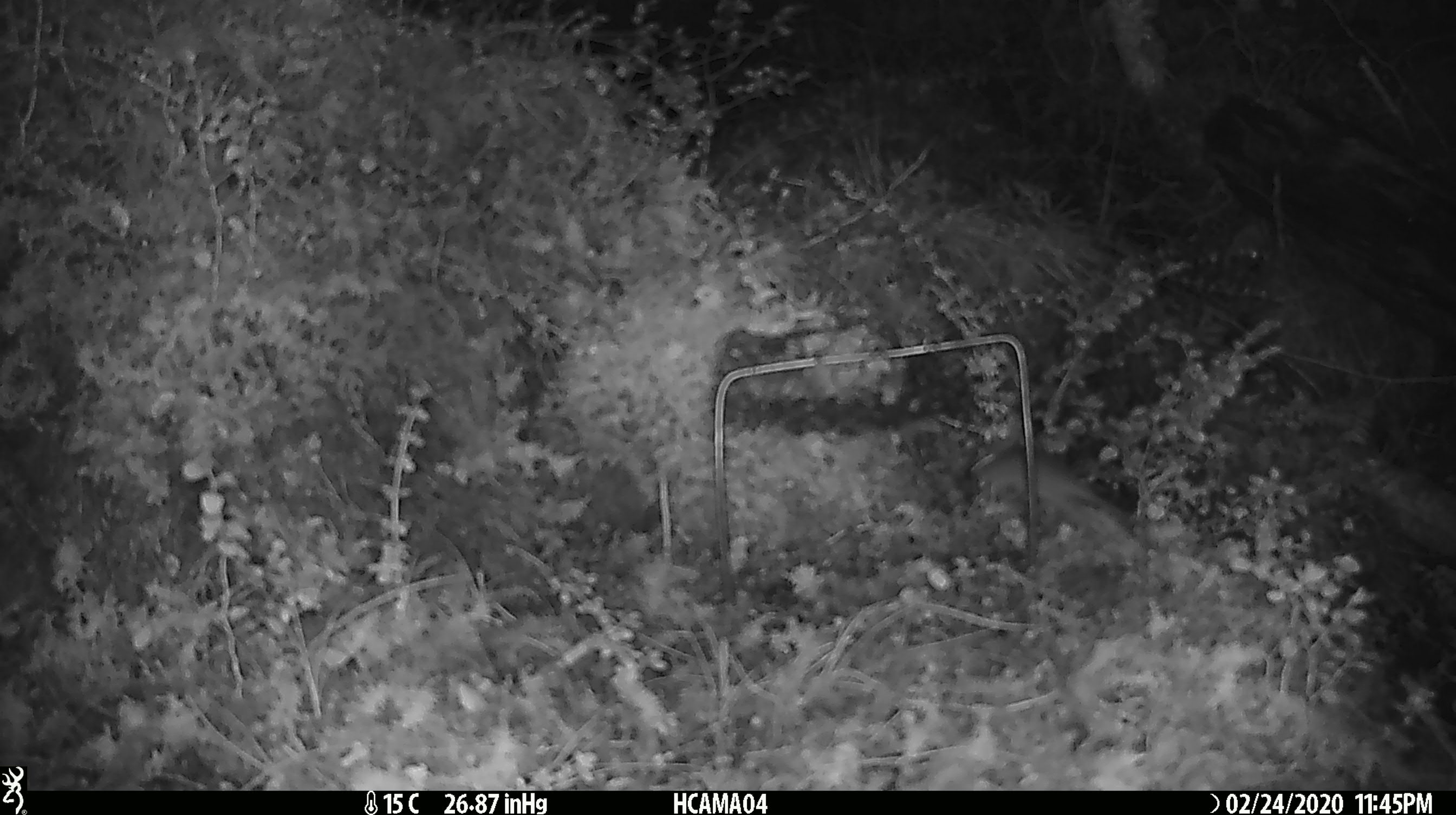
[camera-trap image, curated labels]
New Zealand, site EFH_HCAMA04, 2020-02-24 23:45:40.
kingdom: Animalia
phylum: Chordata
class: Mammalia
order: Rodentia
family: Muridae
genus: Mus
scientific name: Mus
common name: mouse